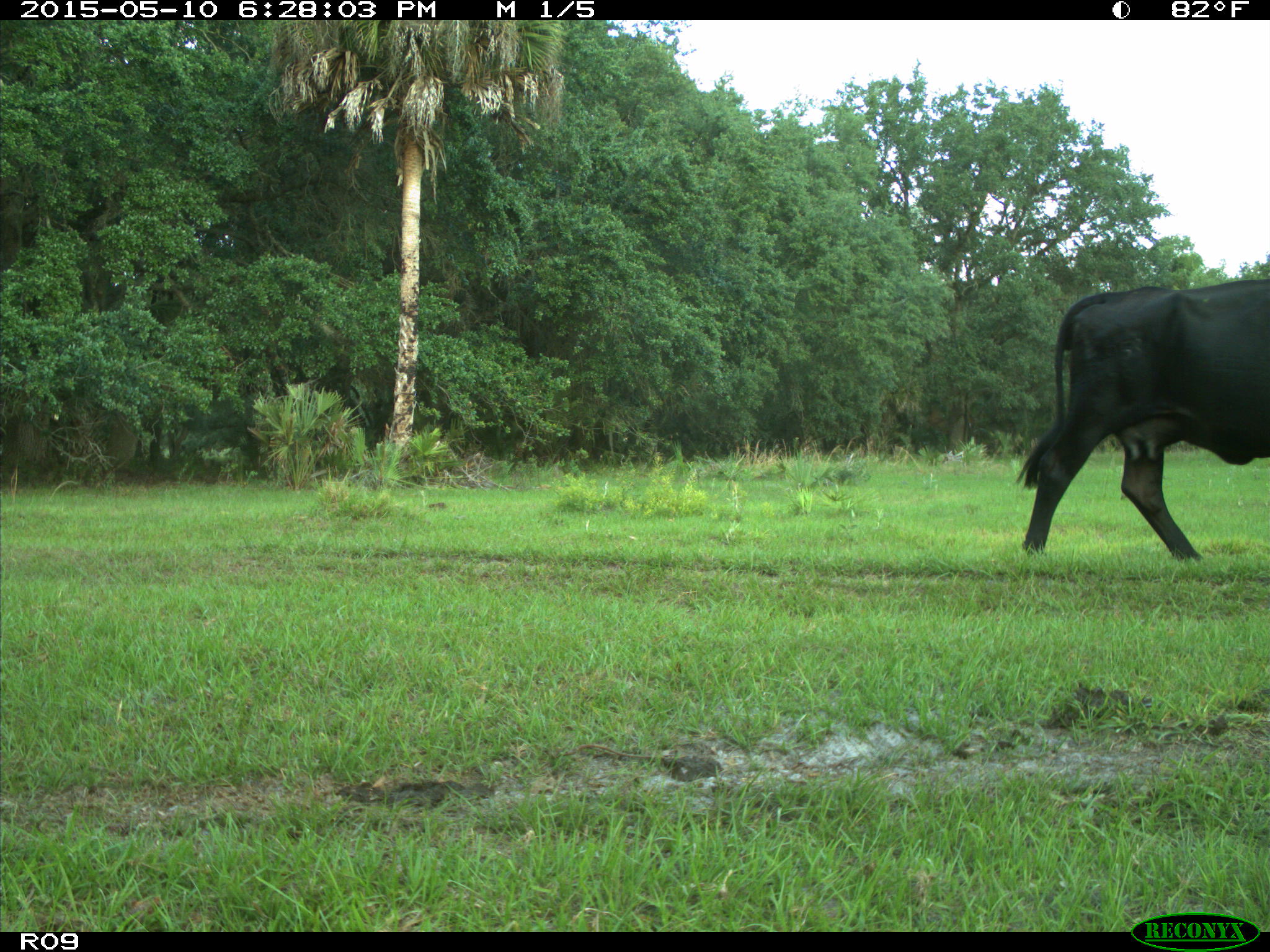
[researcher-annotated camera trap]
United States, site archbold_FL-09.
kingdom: Animalia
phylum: Chordata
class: Mammalia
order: Artiodactyla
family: Bovidae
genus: Bos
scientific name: Bos taurus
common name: domestic cow